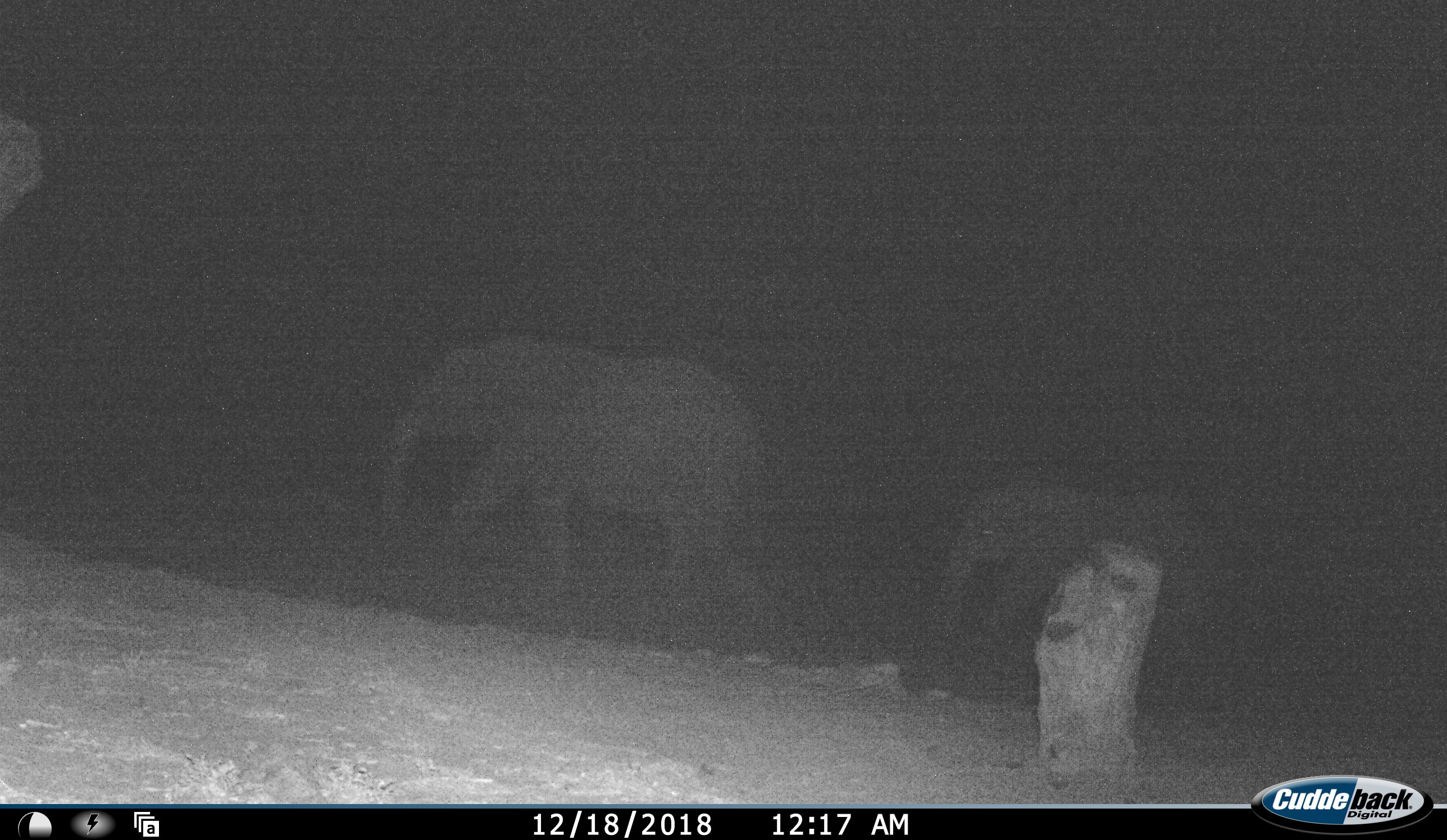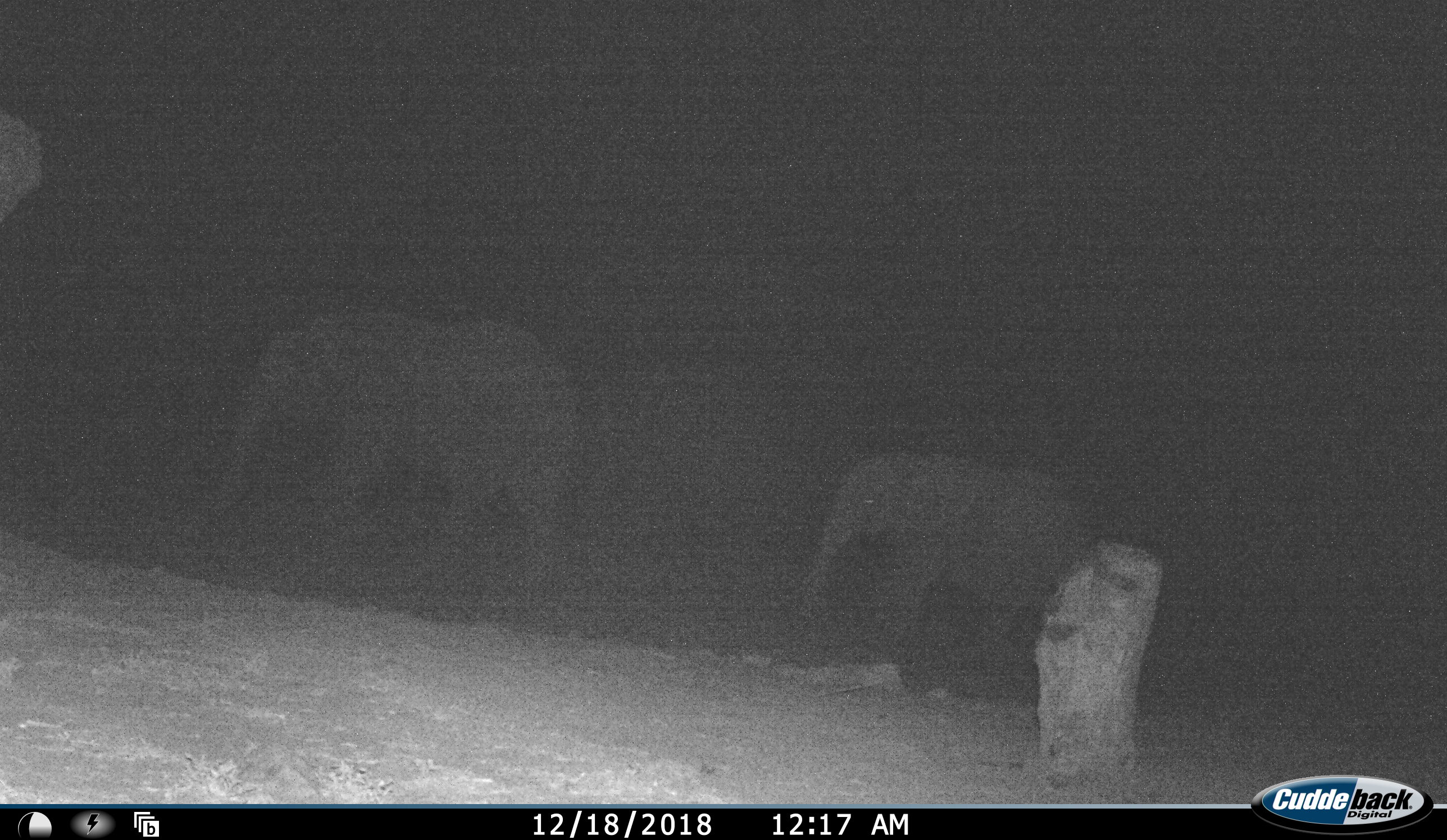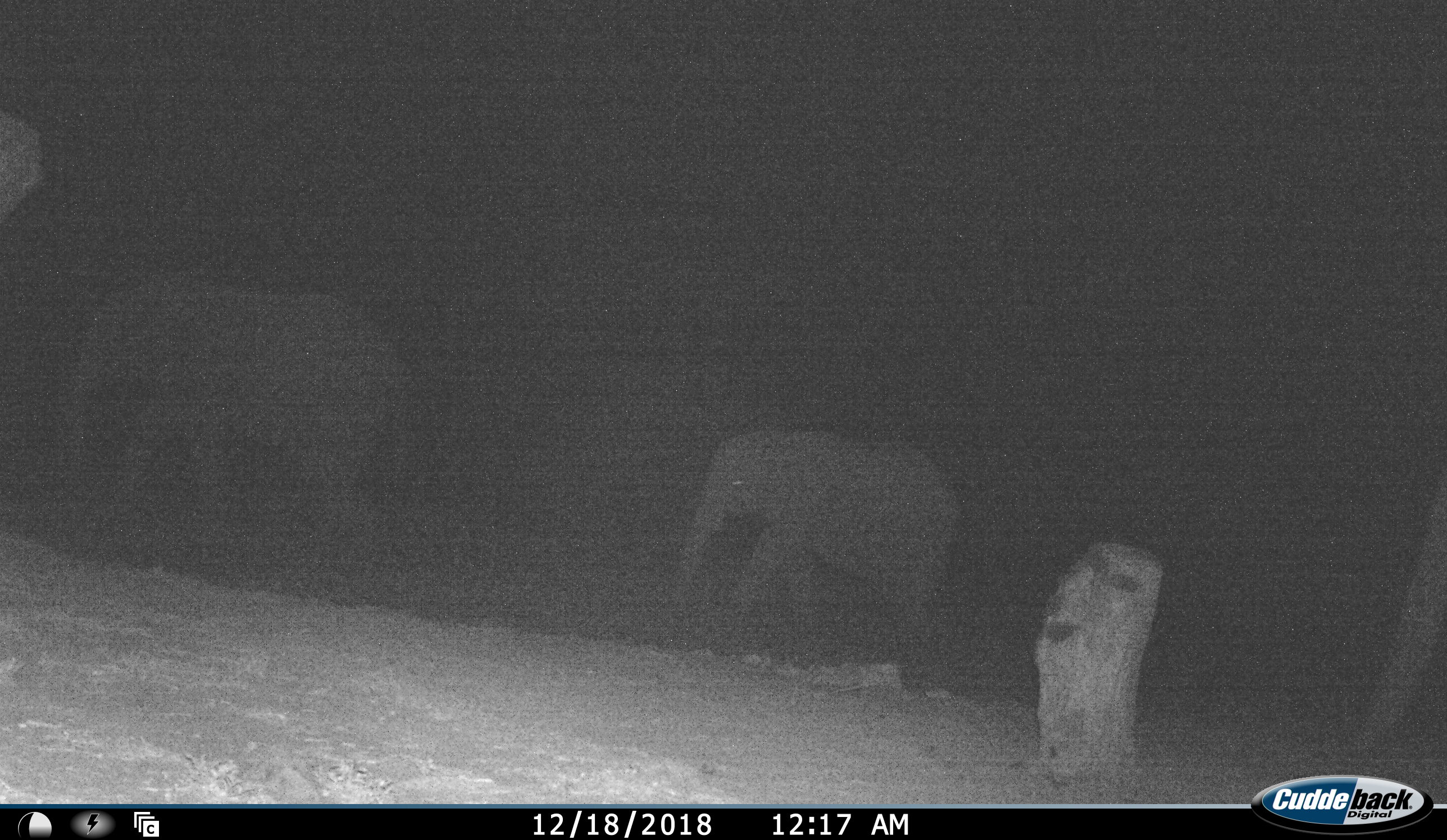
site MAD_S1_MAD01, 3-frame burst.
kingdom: Animalia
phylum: Chordata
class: Mammalia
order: Proboscidea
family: Elephantidae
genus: Loxodonta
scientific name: Loxodonta africana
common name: african bush elephant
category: elephant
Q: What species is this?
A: Elephant (african bush elephant) (Loxodonta africana).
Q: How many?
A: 3.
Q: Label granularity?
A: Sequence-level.